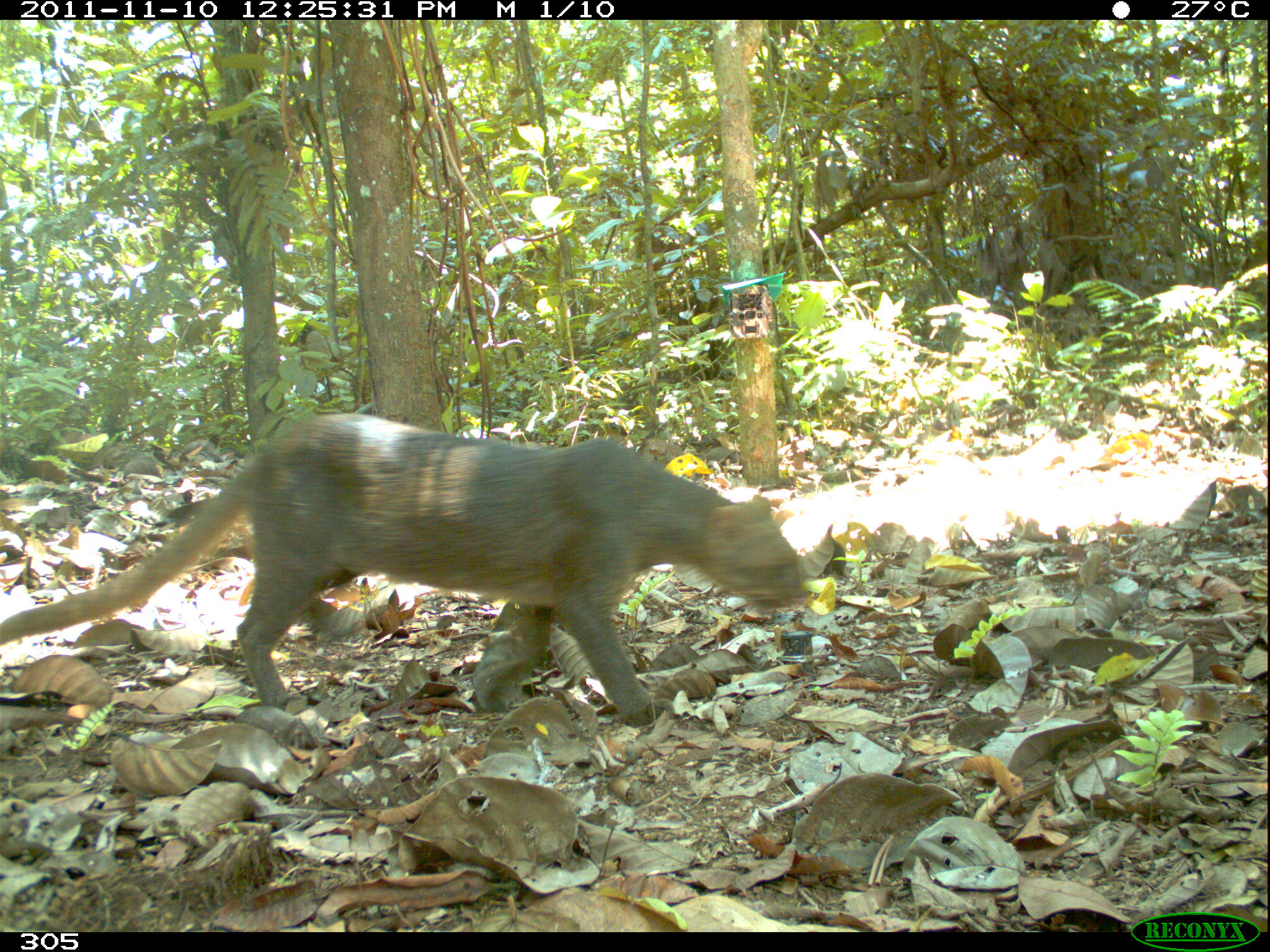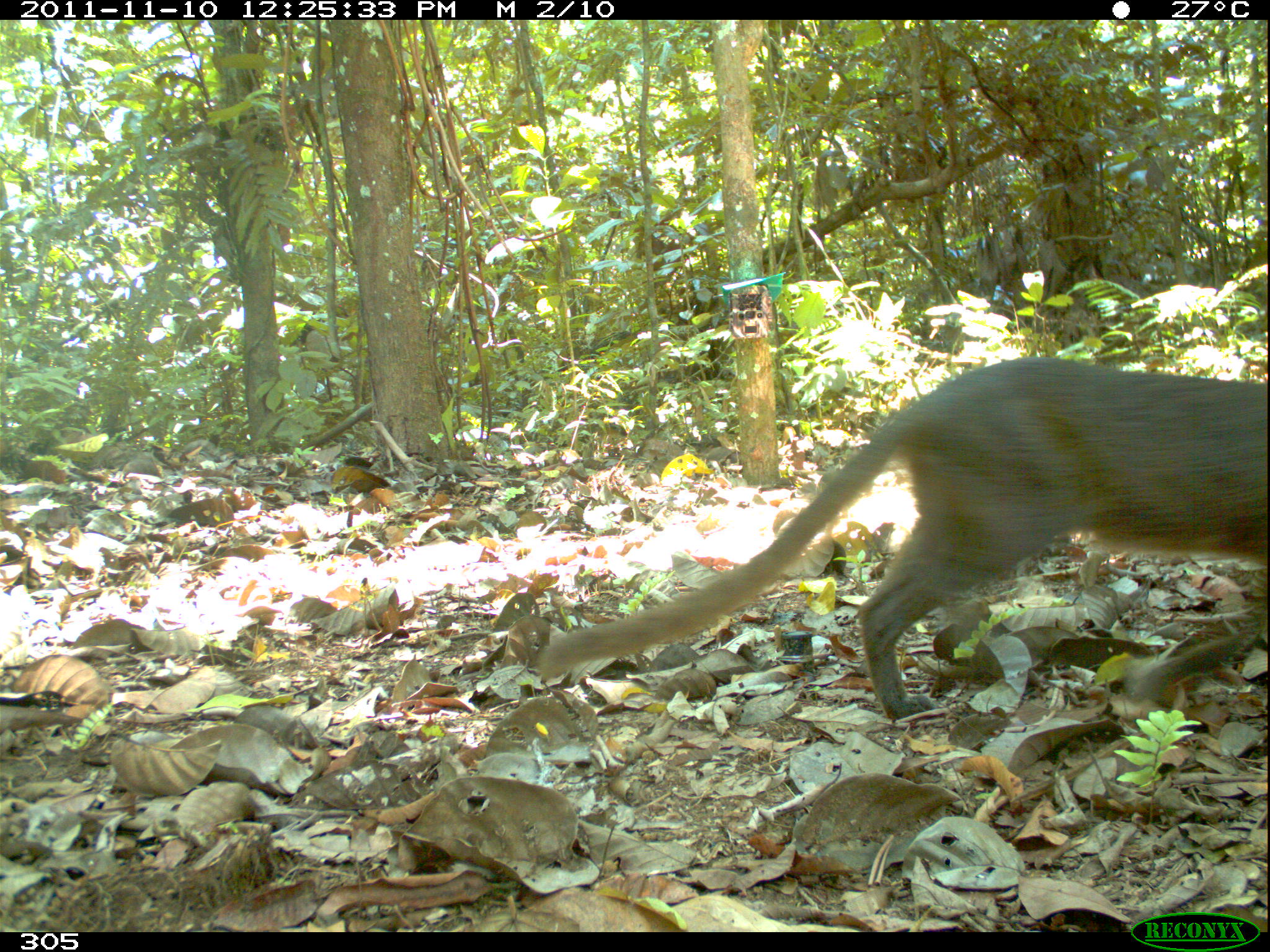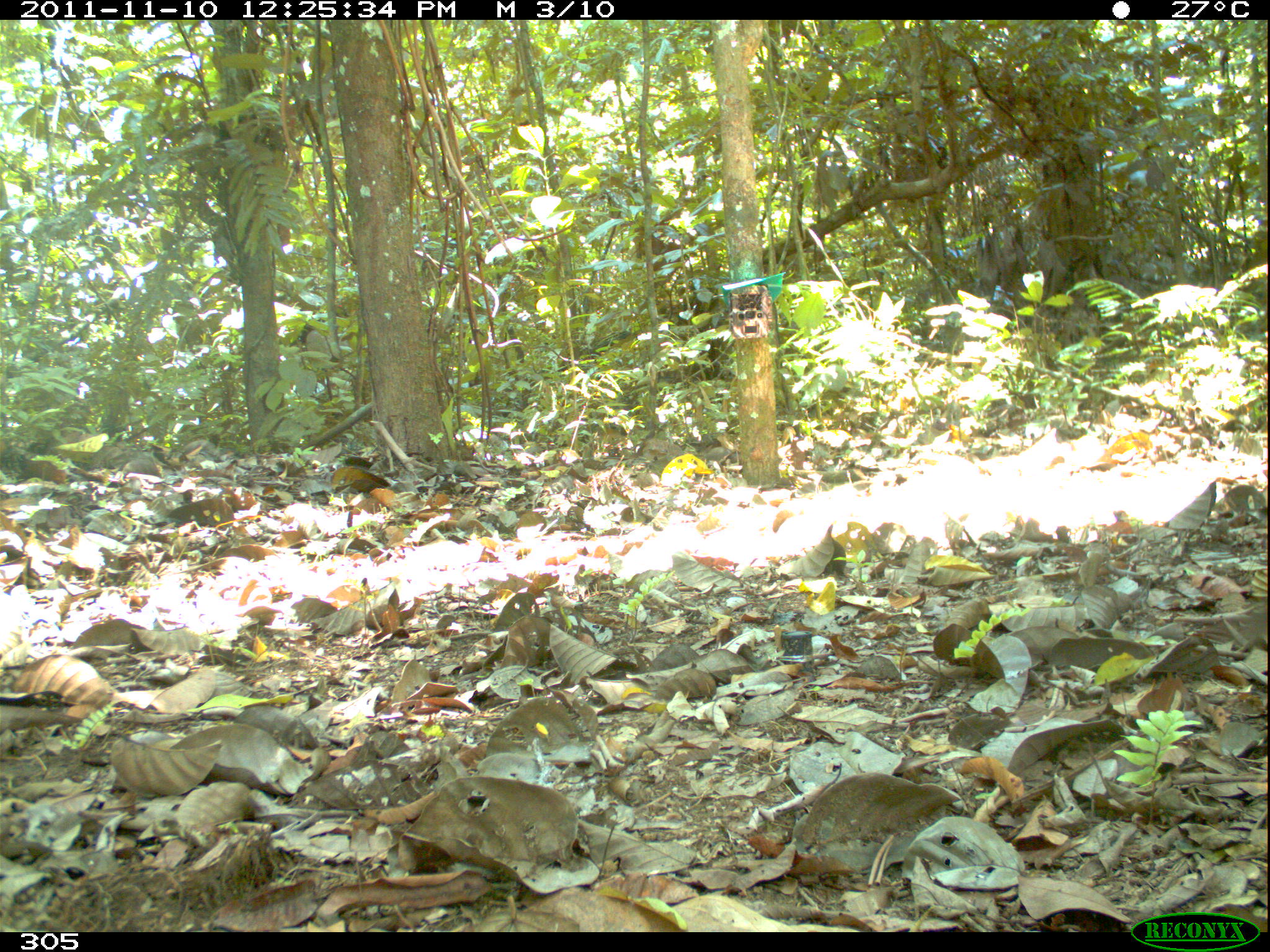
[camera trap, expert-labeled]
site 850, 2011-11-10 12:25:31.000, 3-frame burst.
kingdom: Animalia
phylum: Chordata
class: Mammalia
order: Carnivora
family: Felidae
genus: Herpailurus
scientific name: Herpailurus yagouaroundi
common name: jaguarundi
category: puma yagouaroundi